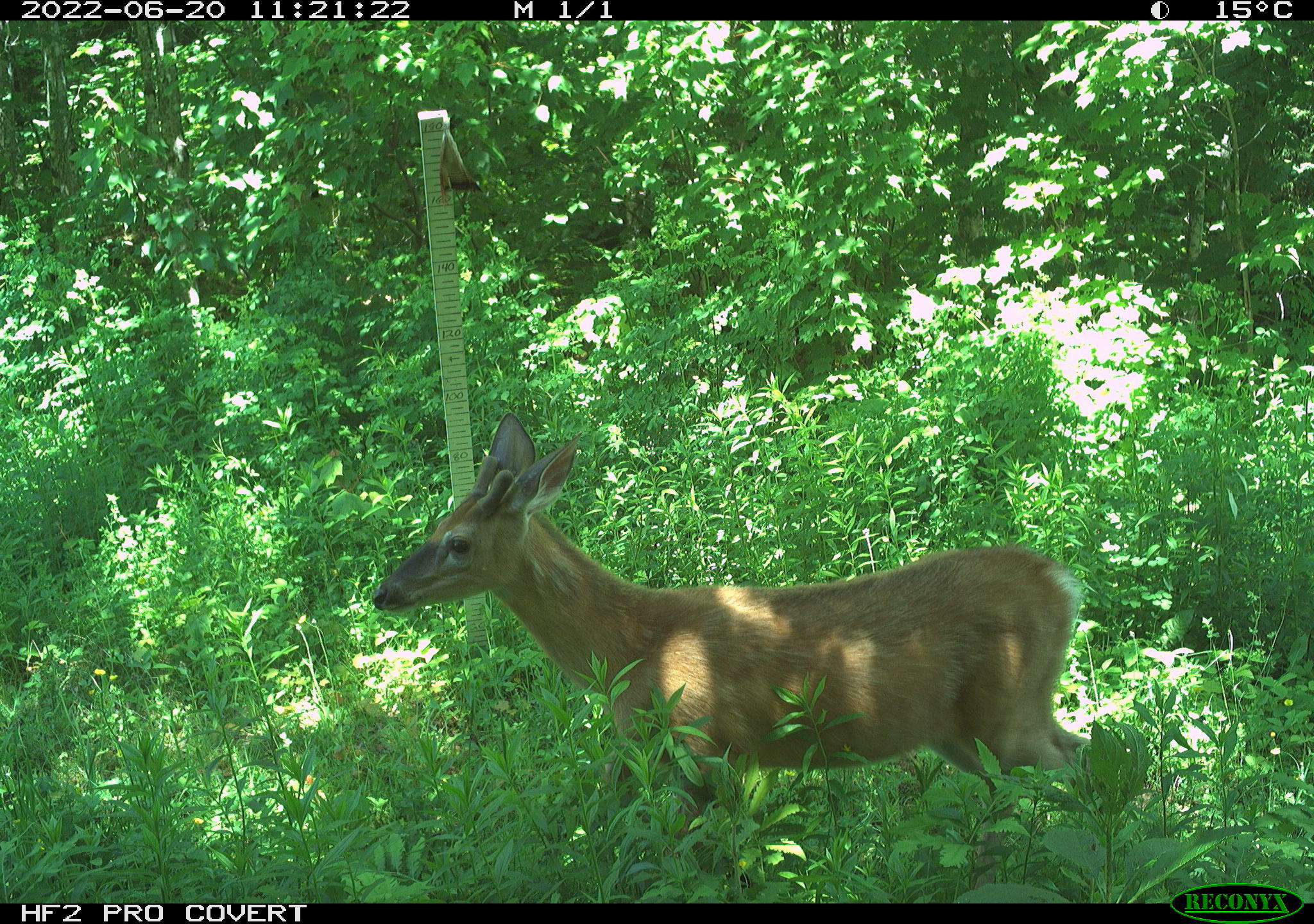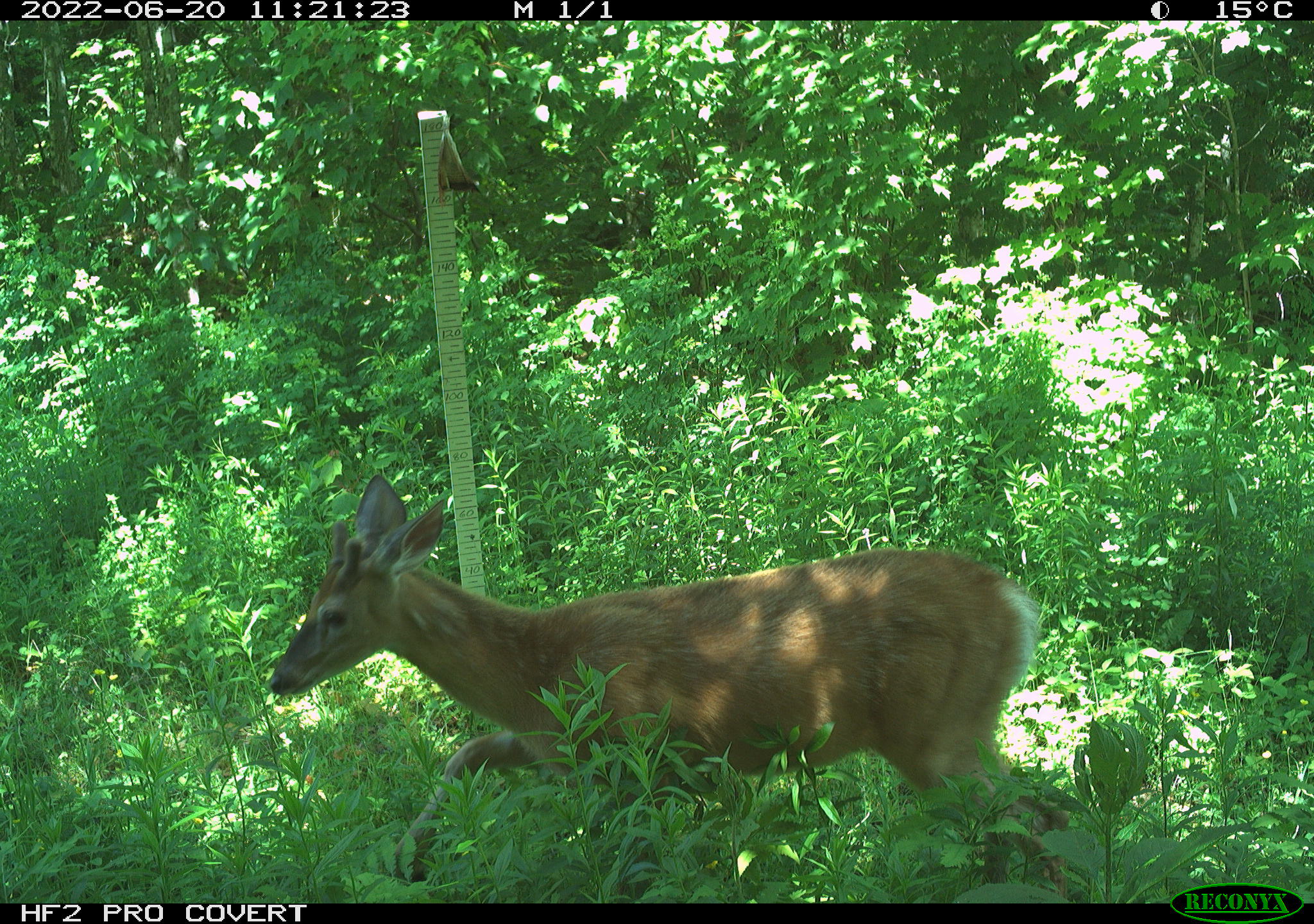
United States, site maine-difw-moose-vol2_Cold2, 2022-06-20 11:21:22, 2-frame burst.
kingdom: Animalia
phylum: Chordata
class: Mammalia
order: Artiodactyla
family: Cervidae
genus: Odocoileus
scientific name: Odocoileus virginianus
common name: white-tailed deer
White-tailed deer (Odocoileus virginianus).